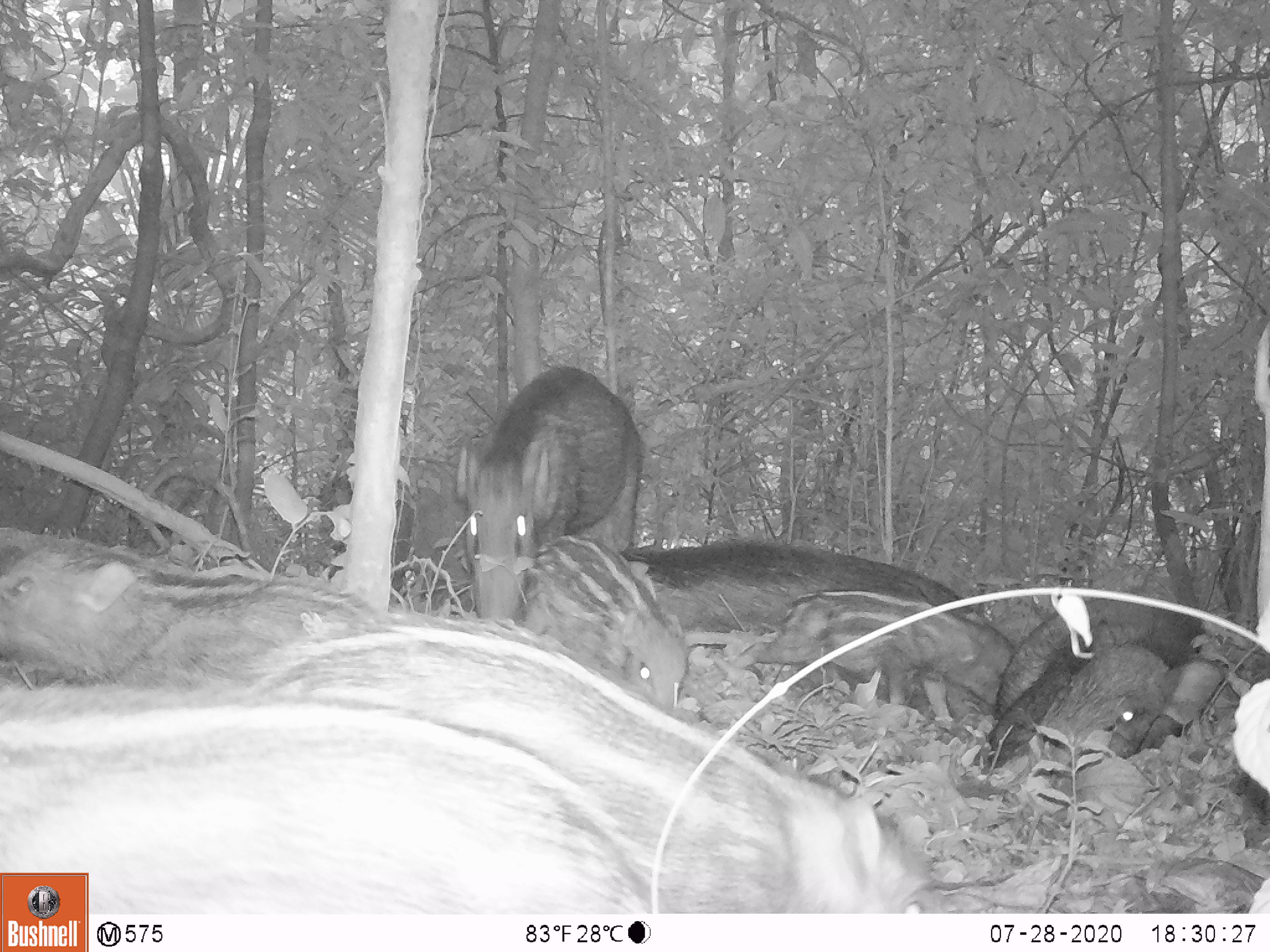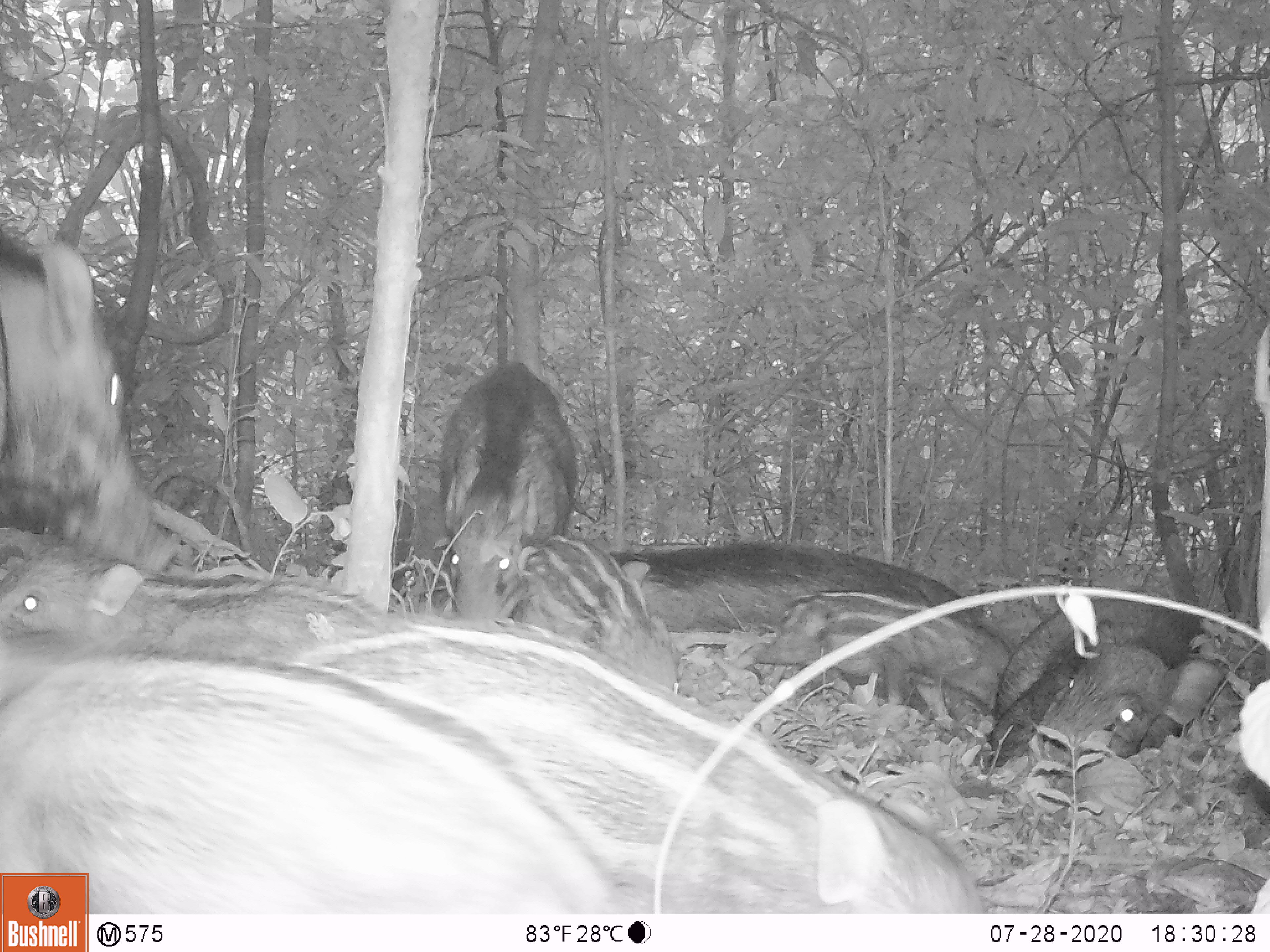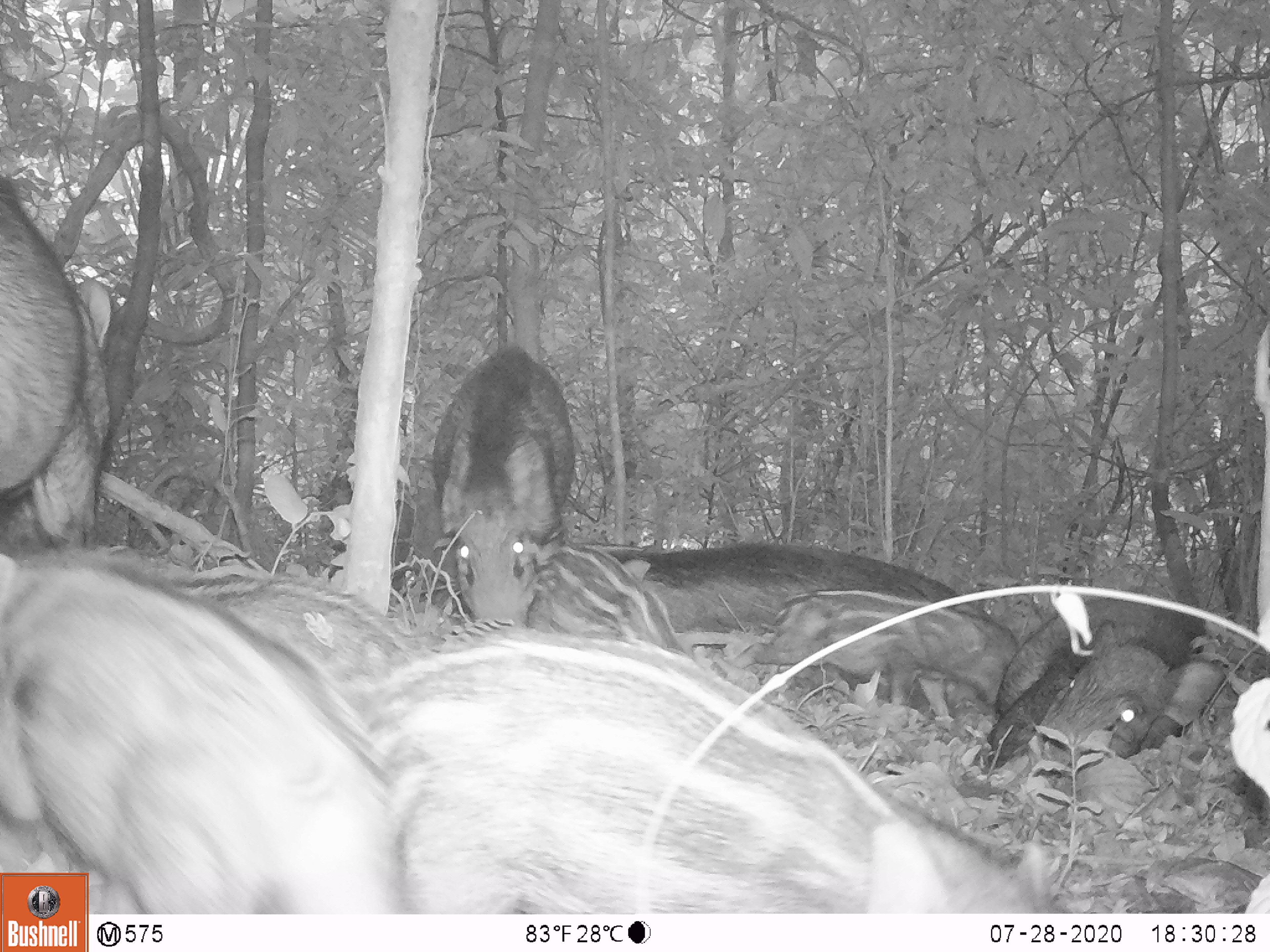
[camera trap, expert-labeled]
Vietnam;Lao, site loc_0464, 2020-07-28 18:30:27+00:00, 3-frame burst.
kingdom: Animalia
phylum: Chordata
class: Mammalia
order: Artiodactyla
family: Suidae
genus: Sus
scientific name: Sus scrofa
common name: eurasian wild pig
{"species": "eurasian wild pig (Sus scrofa)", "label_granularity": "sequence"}